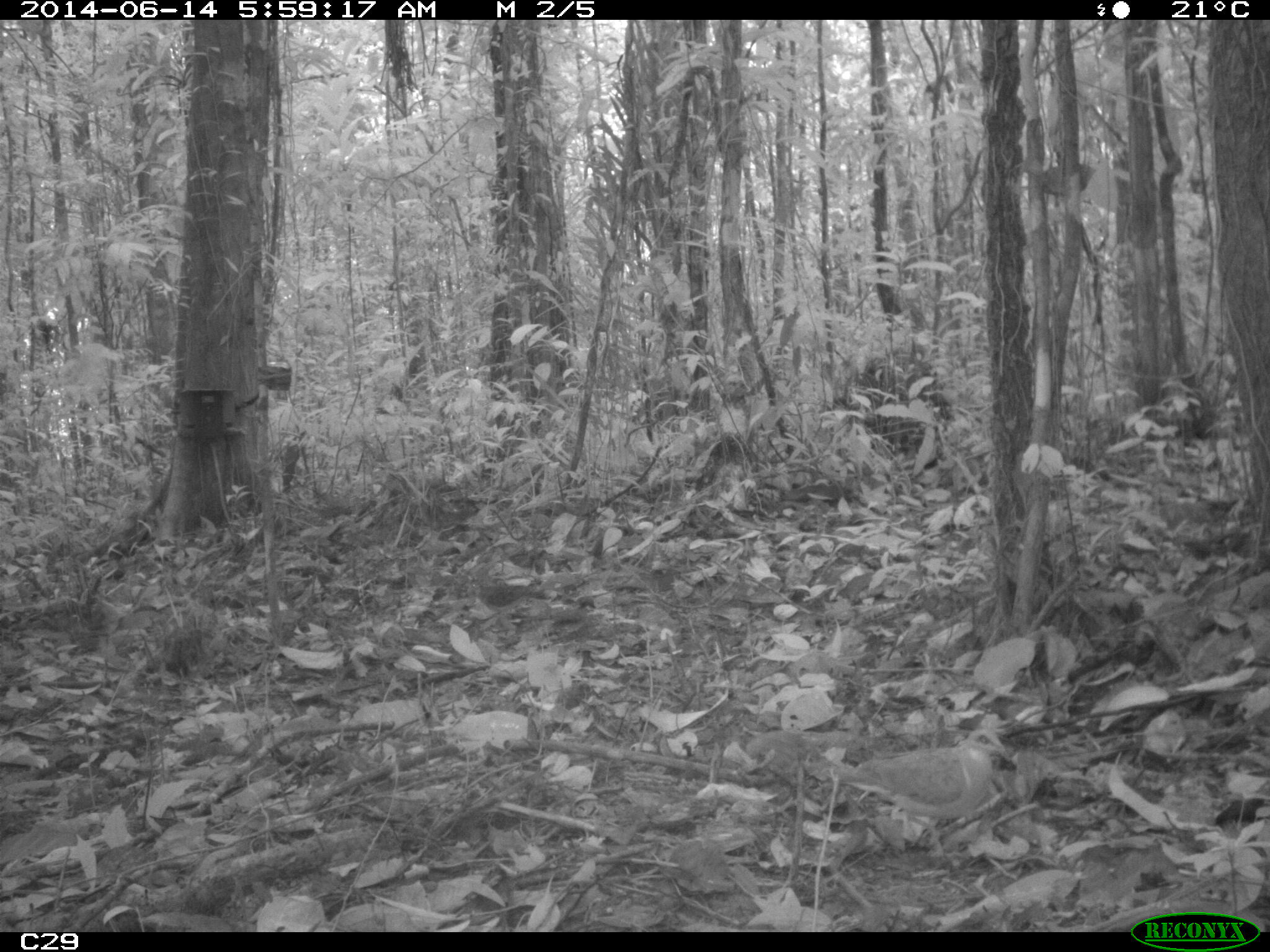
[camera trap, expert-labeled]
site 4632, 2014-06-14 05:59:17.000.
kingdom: Animalia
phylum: Chordata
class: Aves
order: Columbiformes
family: Columbidae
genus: Leptotila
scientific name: Leptotila rufaxilla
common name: gray-fronted dove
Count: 1.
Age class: adult.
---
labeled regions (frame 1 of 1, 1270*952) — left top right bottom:
leptotila rufaxilla: 820 726 1011 860; 466 578 547 616